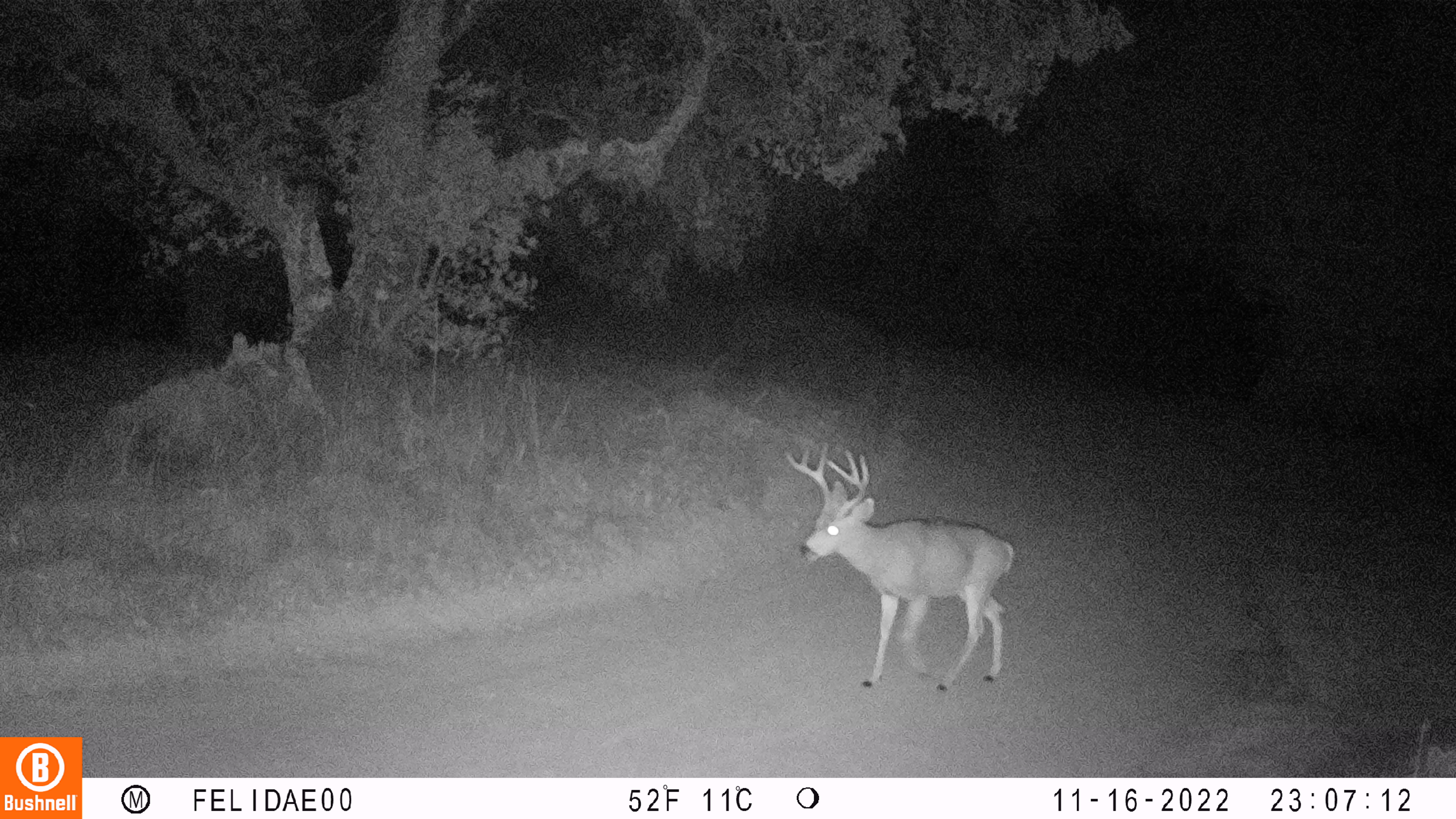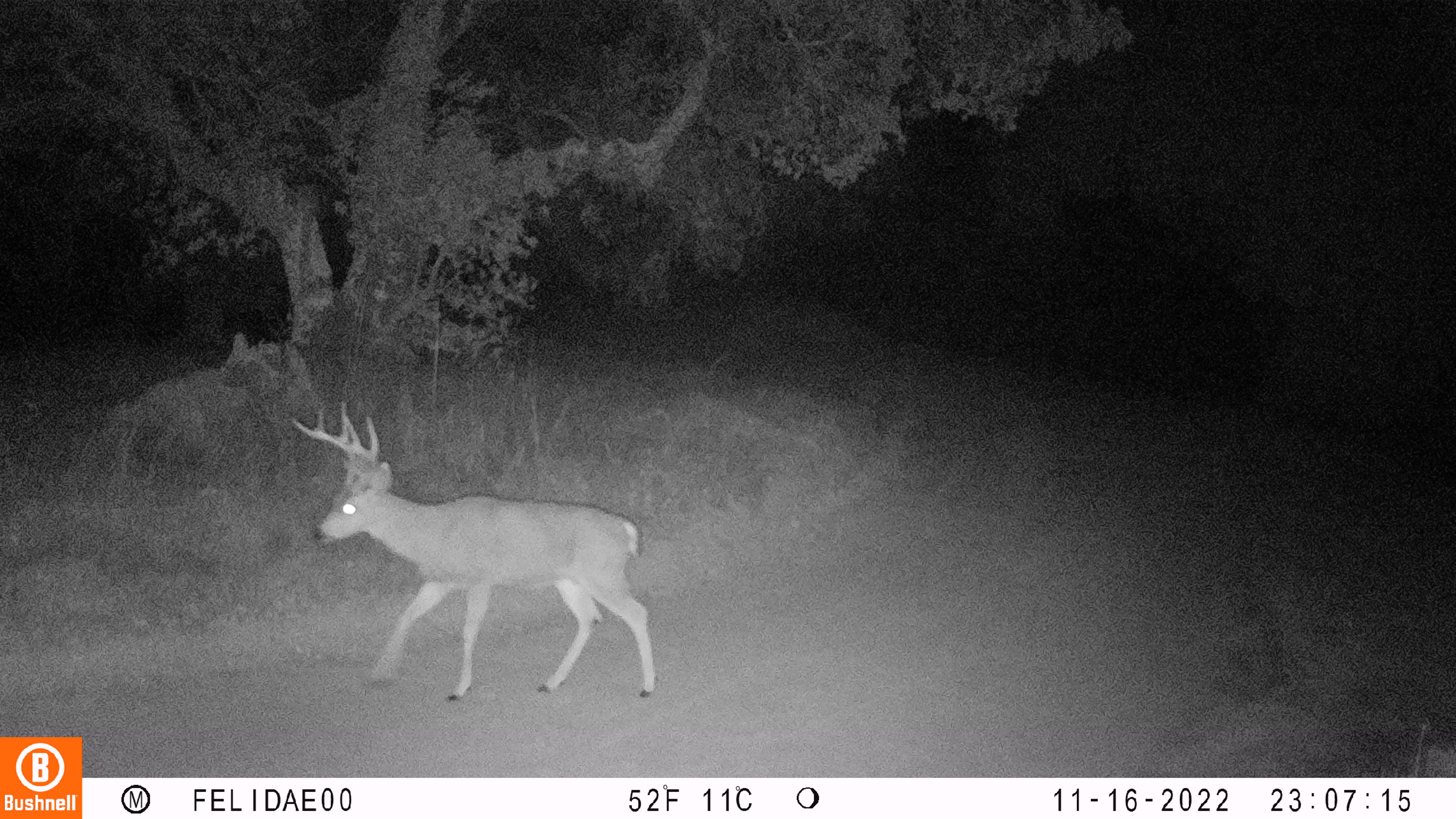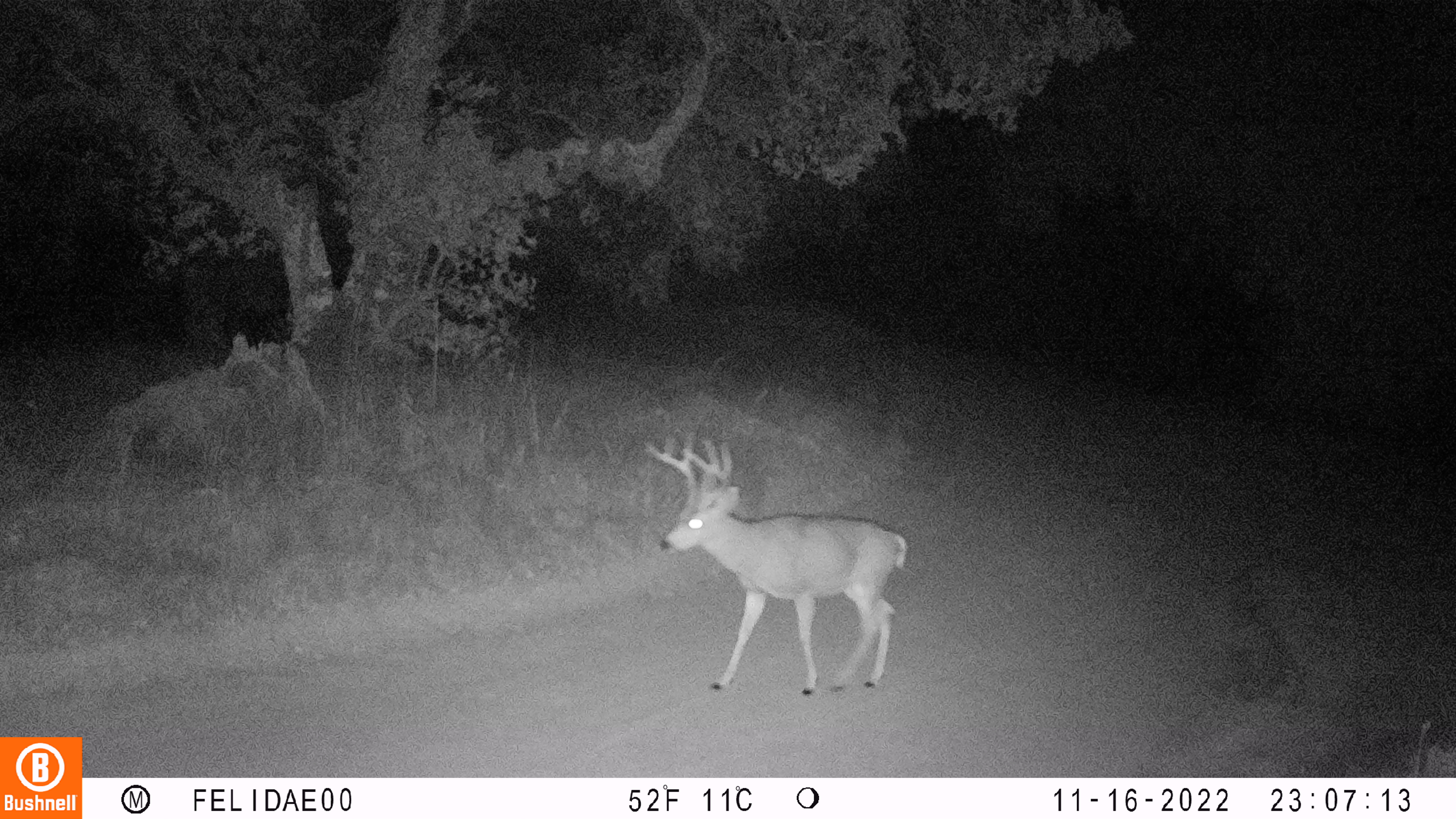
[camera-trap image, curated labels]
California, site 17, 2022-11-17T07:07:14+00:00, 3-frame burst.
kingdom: Animalia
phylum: Chordata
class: Mammalia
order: Artiodactyla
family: Cervidae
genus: Odocoileus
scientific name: Odocoileus hemionus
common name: mule deer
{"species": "mule deer (Odocoileus hemionus)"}